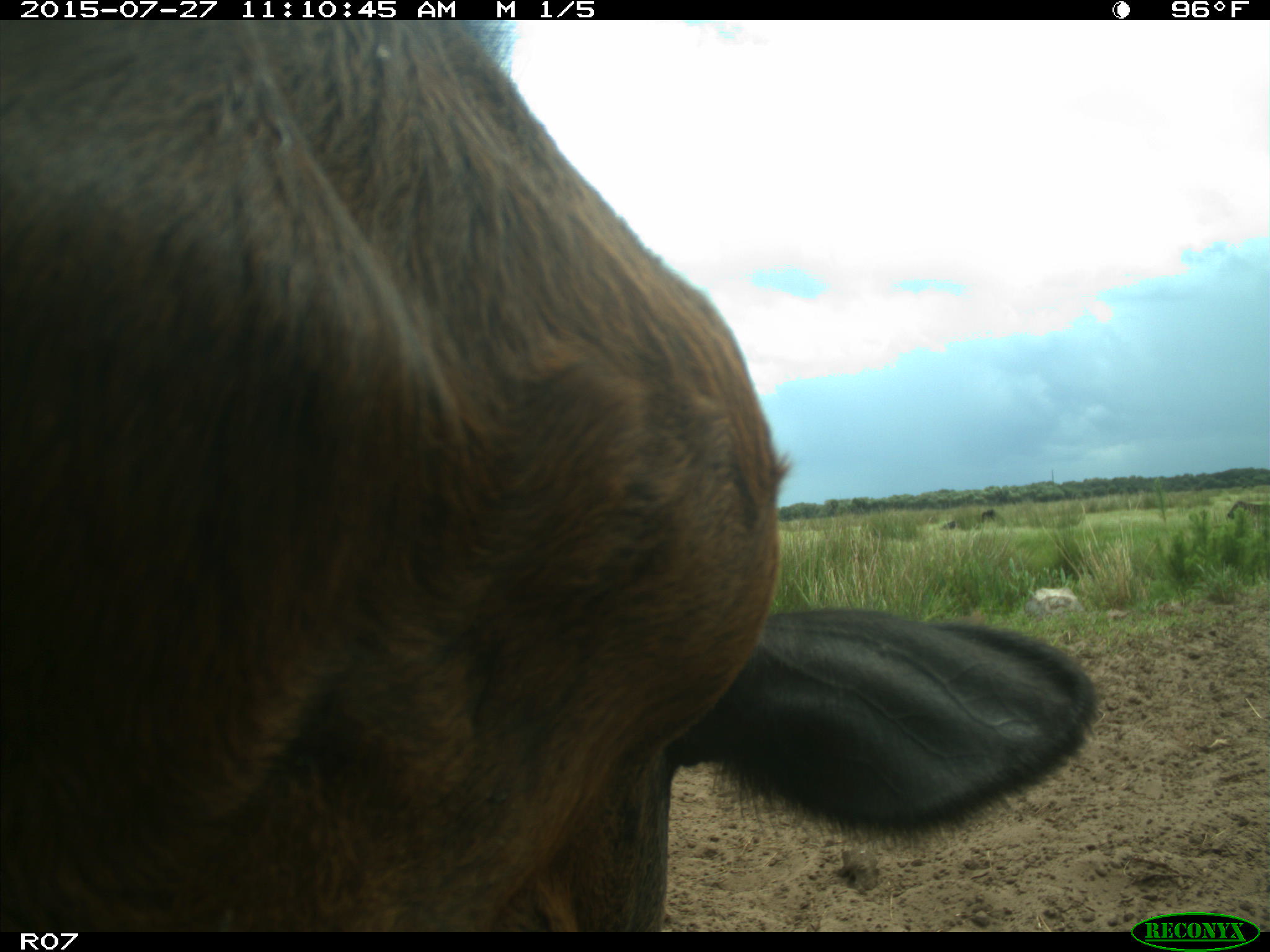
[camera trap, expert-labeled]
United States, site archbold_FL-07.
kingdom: Animalia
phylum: Chordata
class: Mammalia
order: Artiodactyla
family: Bovidae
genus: Bos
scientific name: Bos taurus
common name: domestic cow